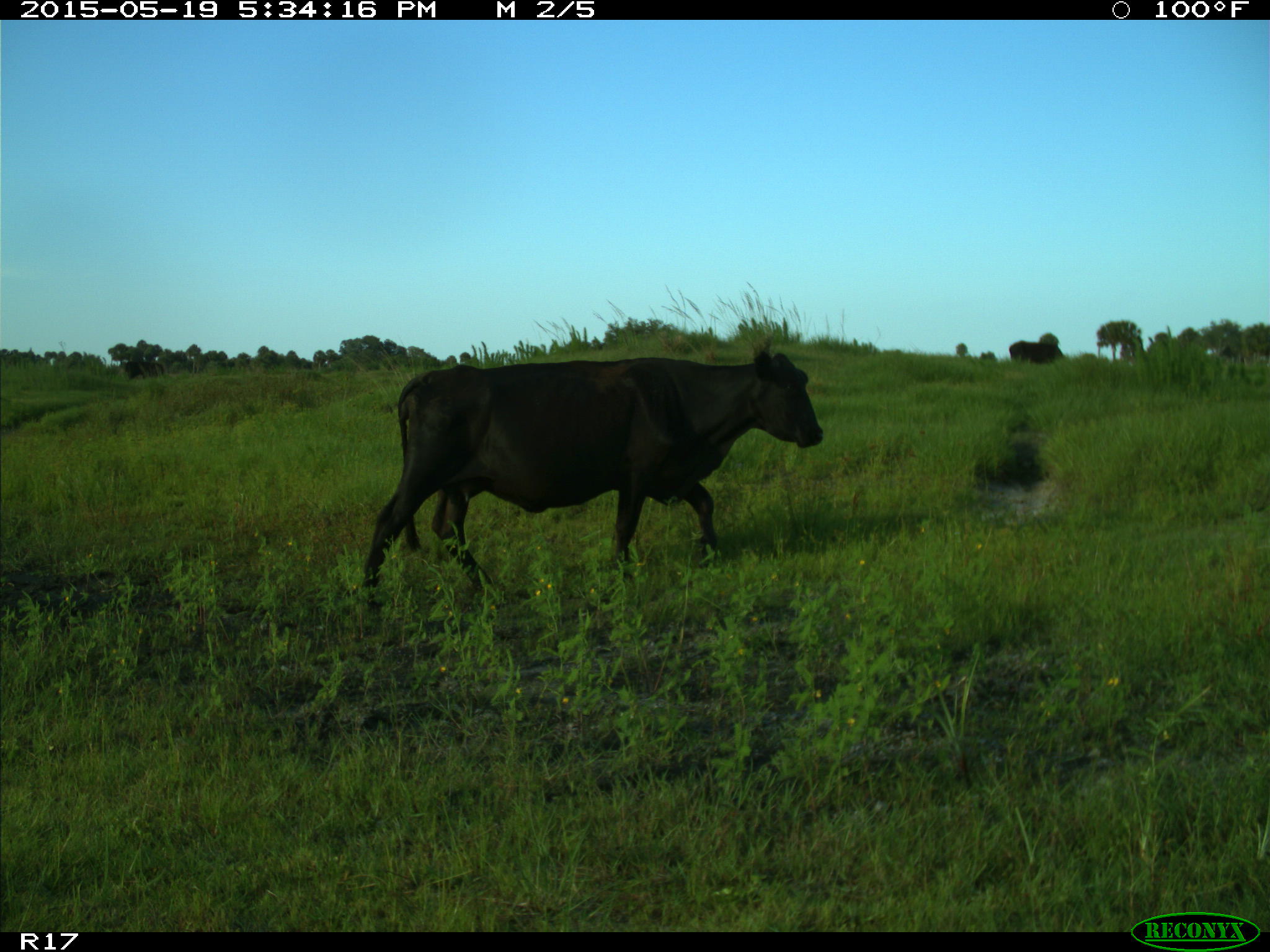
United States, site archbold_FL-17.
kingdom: Animalia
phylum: Chordata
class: Mammalia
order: Artiodactyla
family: Bovidae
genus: Bos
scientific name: Bos taurus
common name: domestic cow